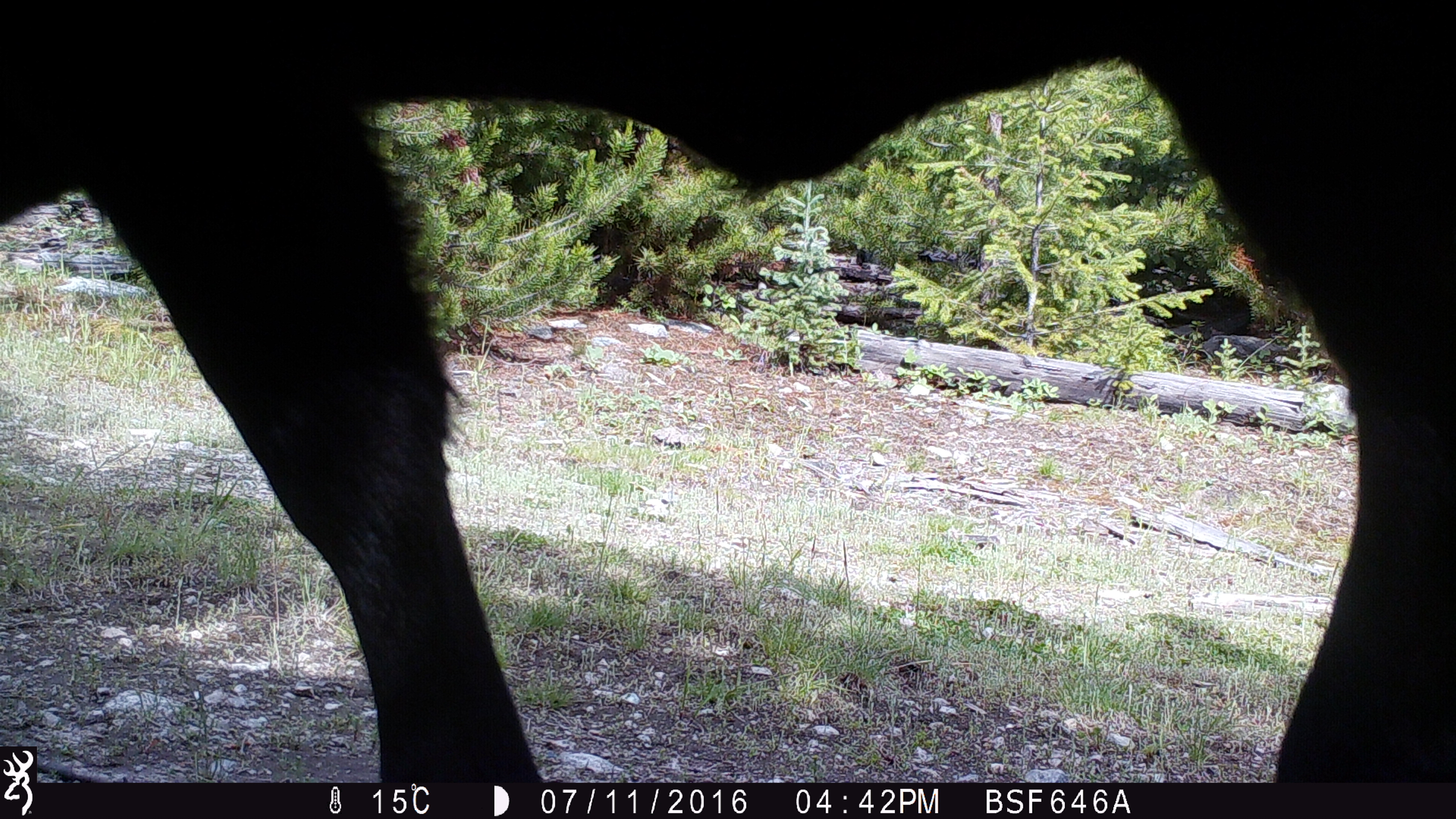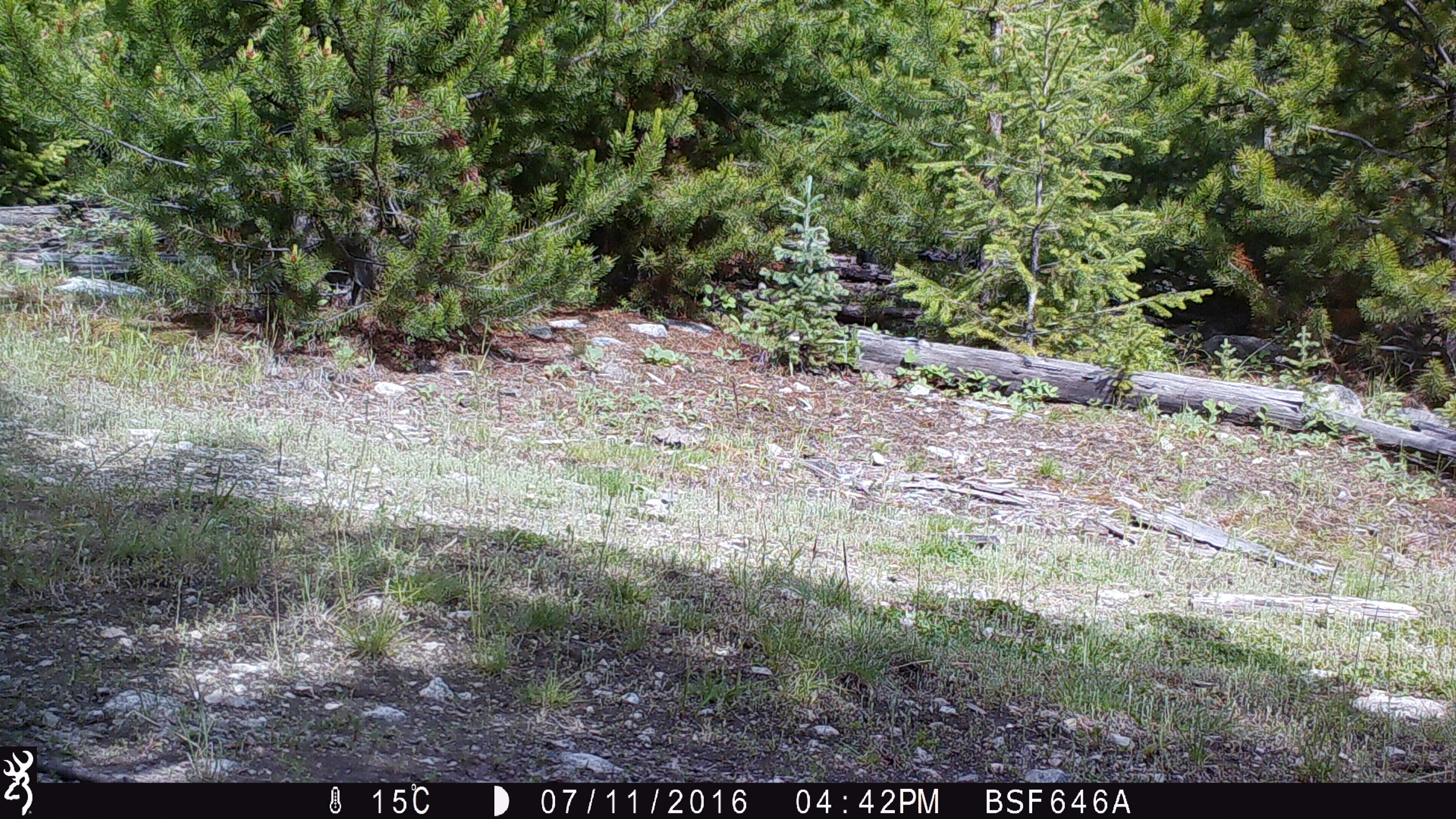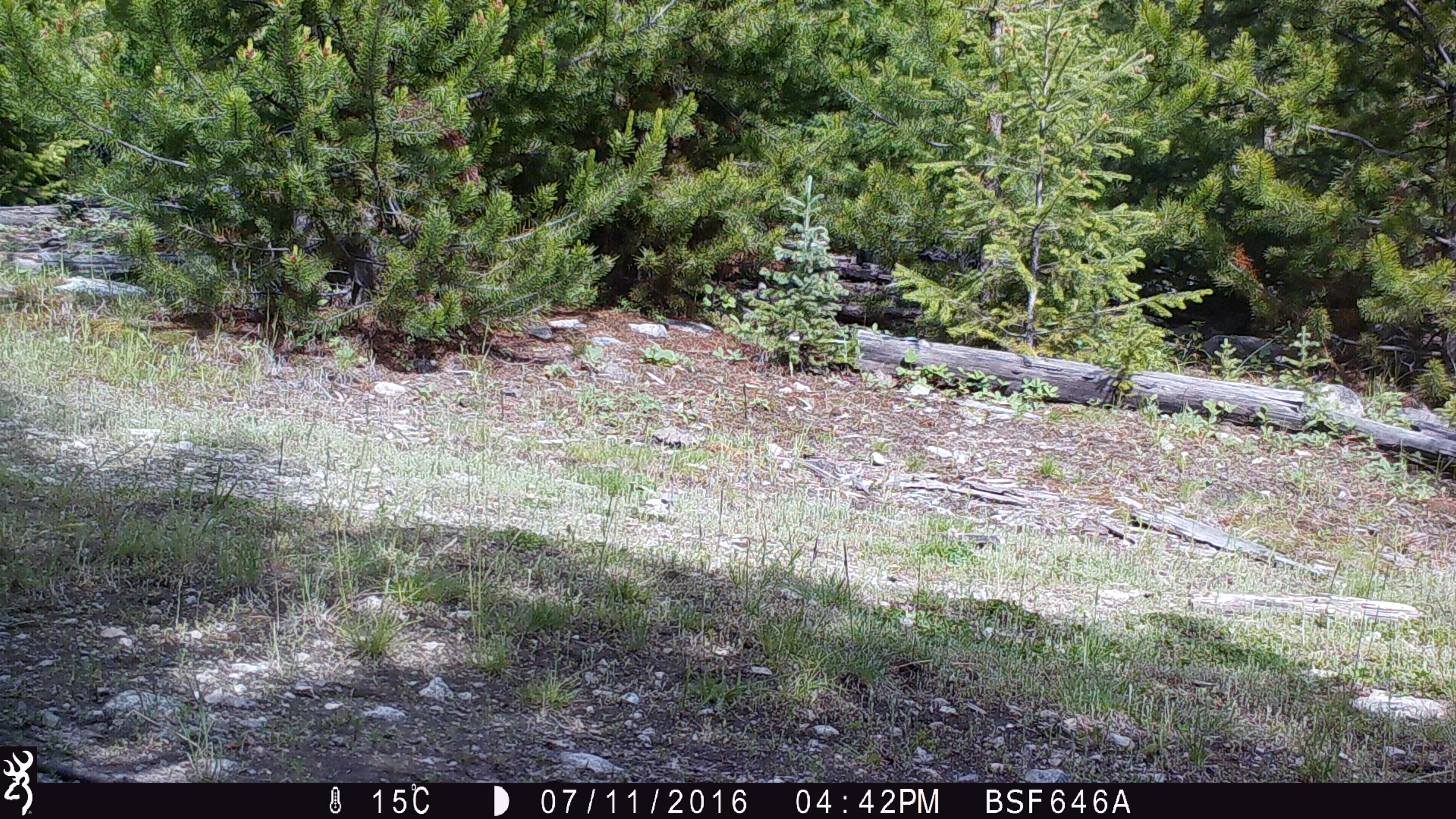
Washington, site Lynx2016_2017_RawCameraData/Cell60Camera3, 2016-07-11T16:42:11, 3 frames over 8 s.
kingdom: Animalia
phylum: Chordata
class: Mammalia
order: Artiodactyla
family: Bovidae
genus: Bos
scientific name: Bos taurus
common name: domestic cattle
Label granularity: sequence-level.